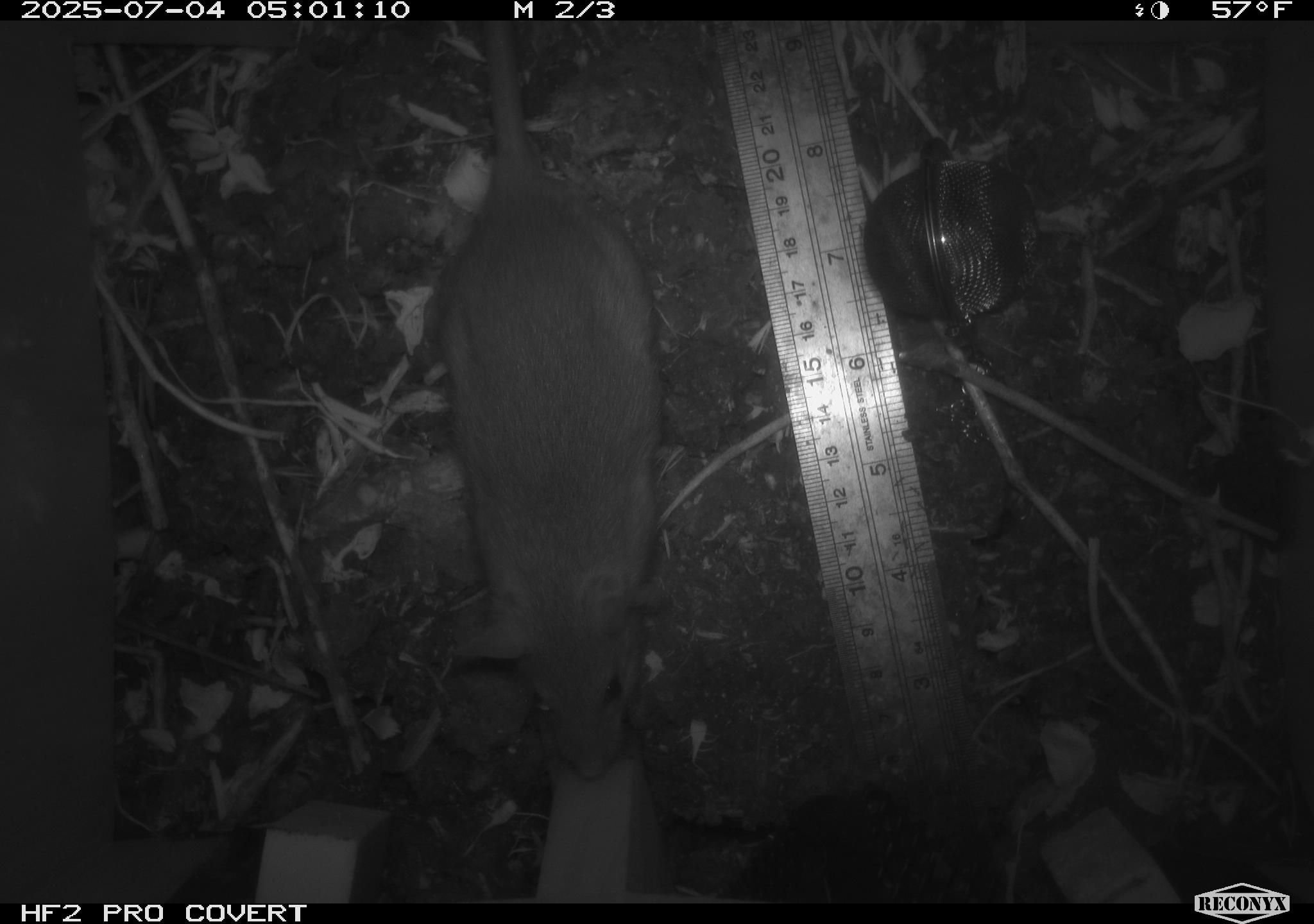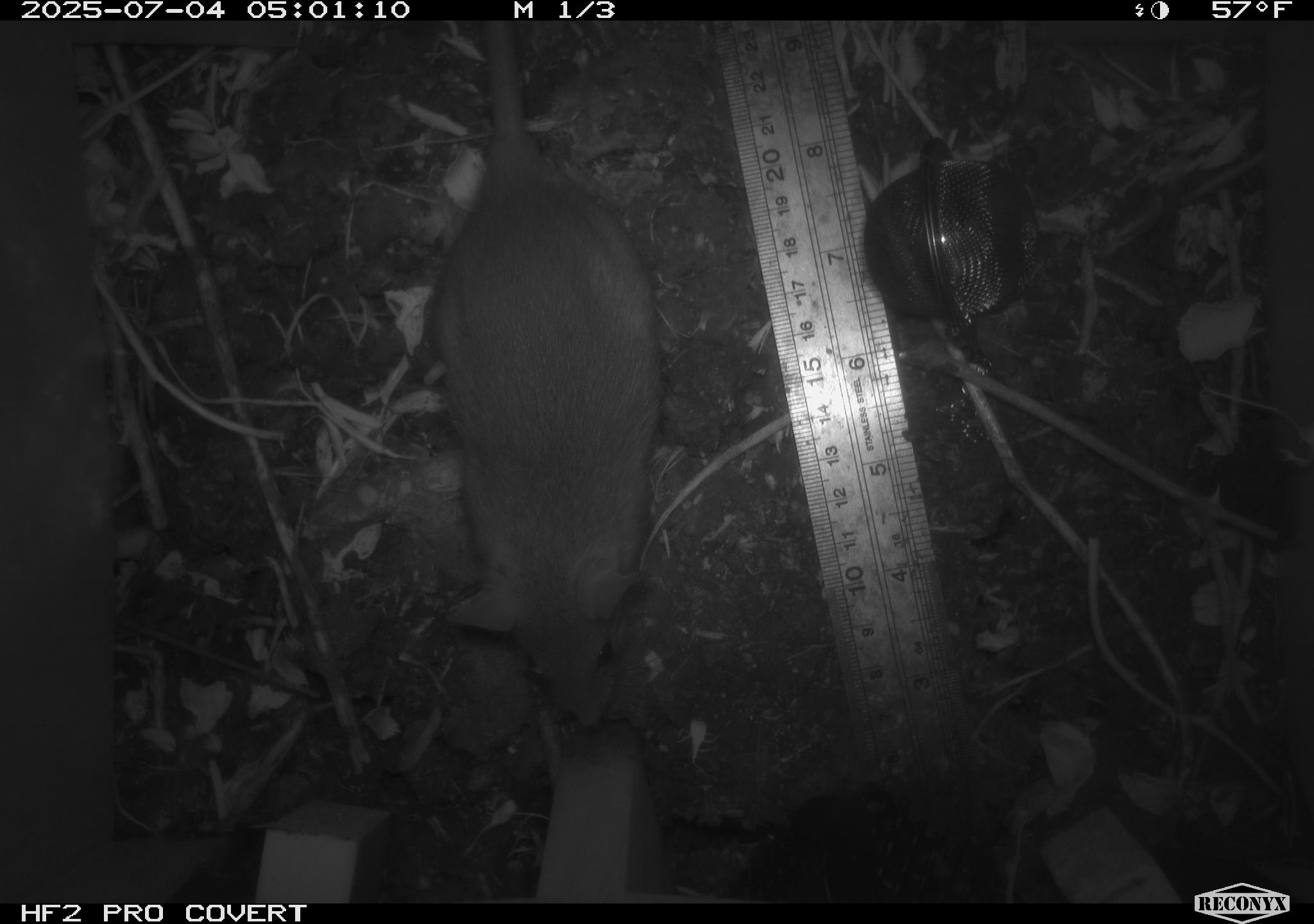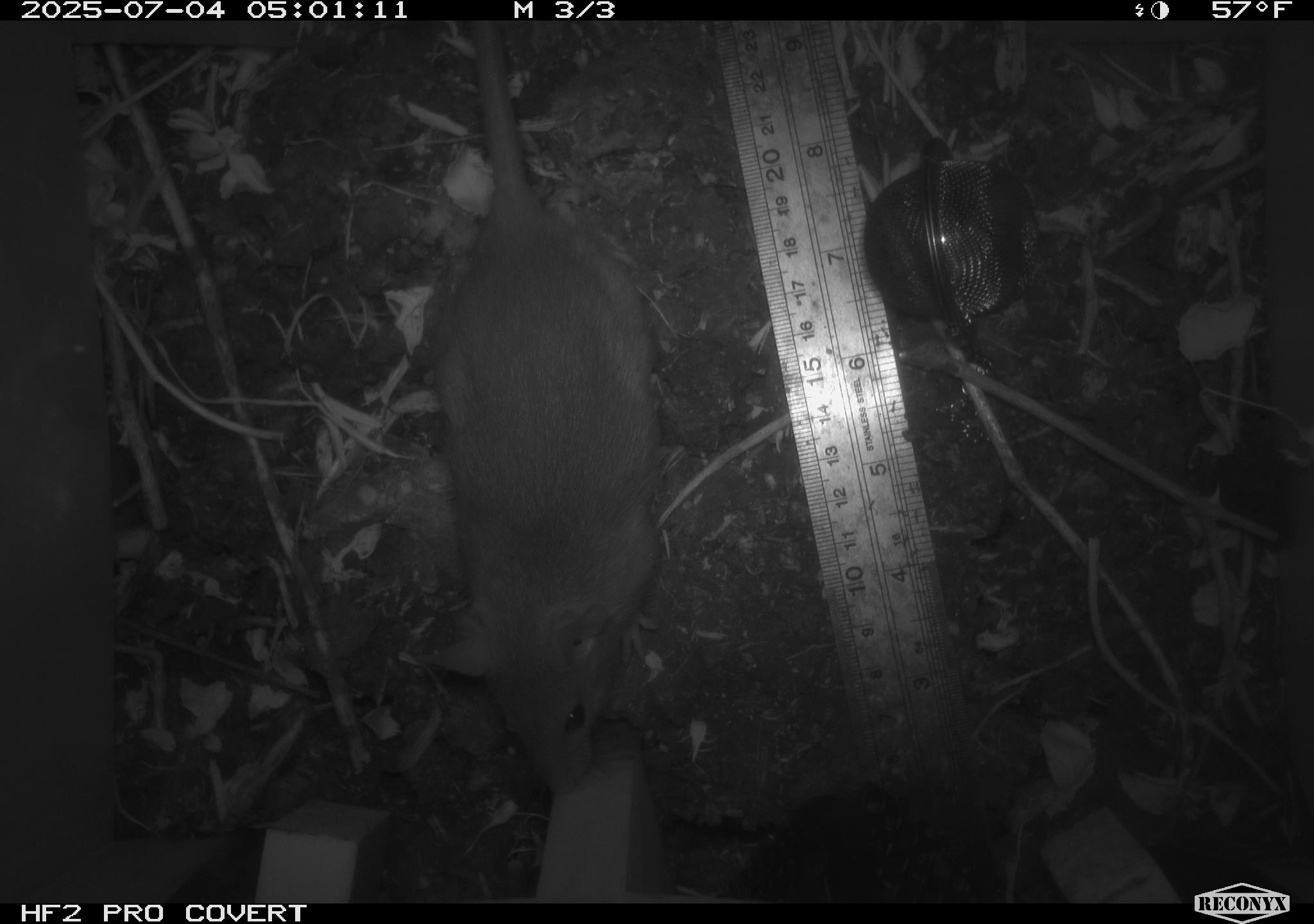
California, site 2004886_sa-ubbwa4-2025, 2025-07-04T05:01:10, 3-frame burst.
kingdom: Animalia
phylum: Chordata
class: Mammalia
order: Rodentia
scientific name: Rodentia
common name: rodent